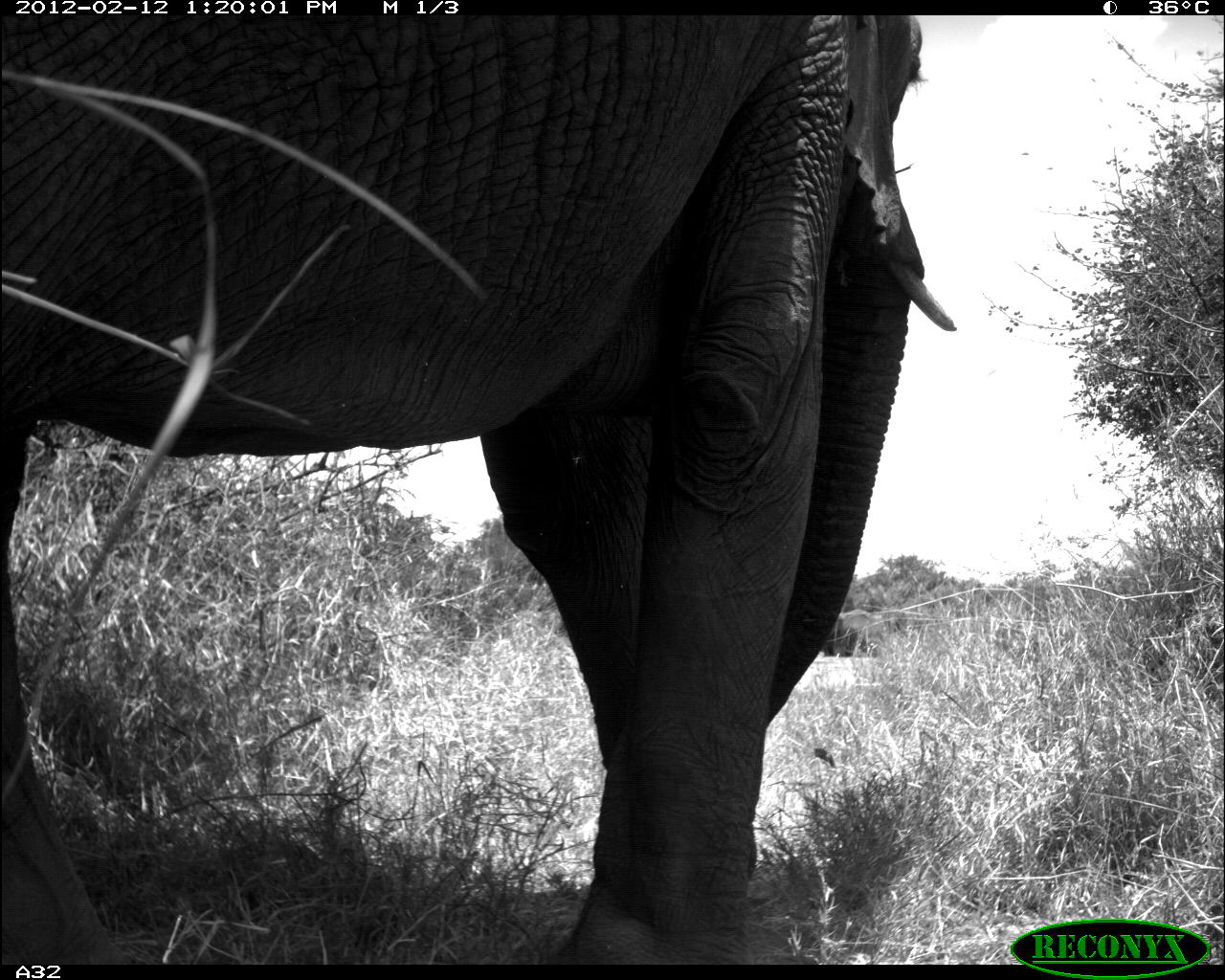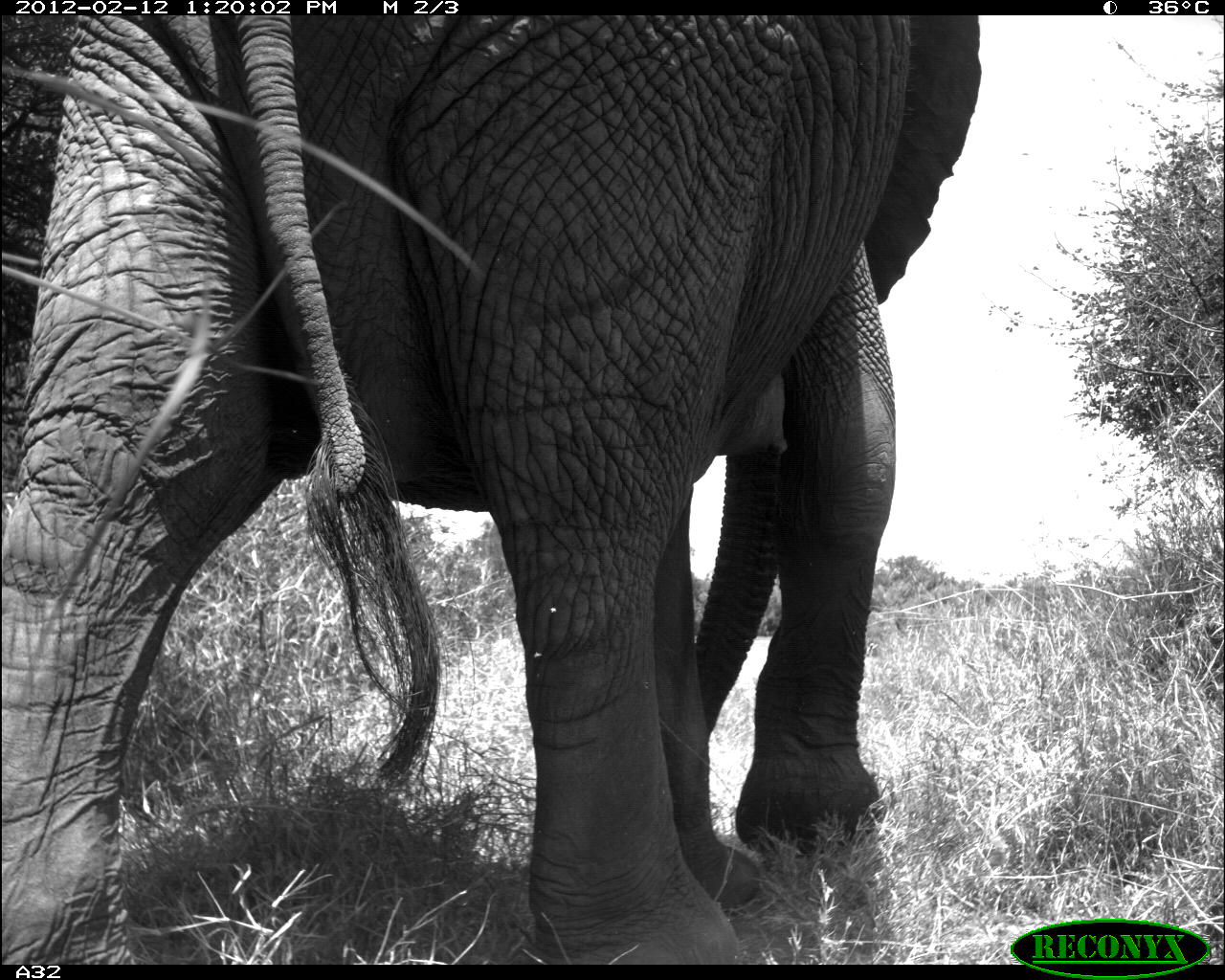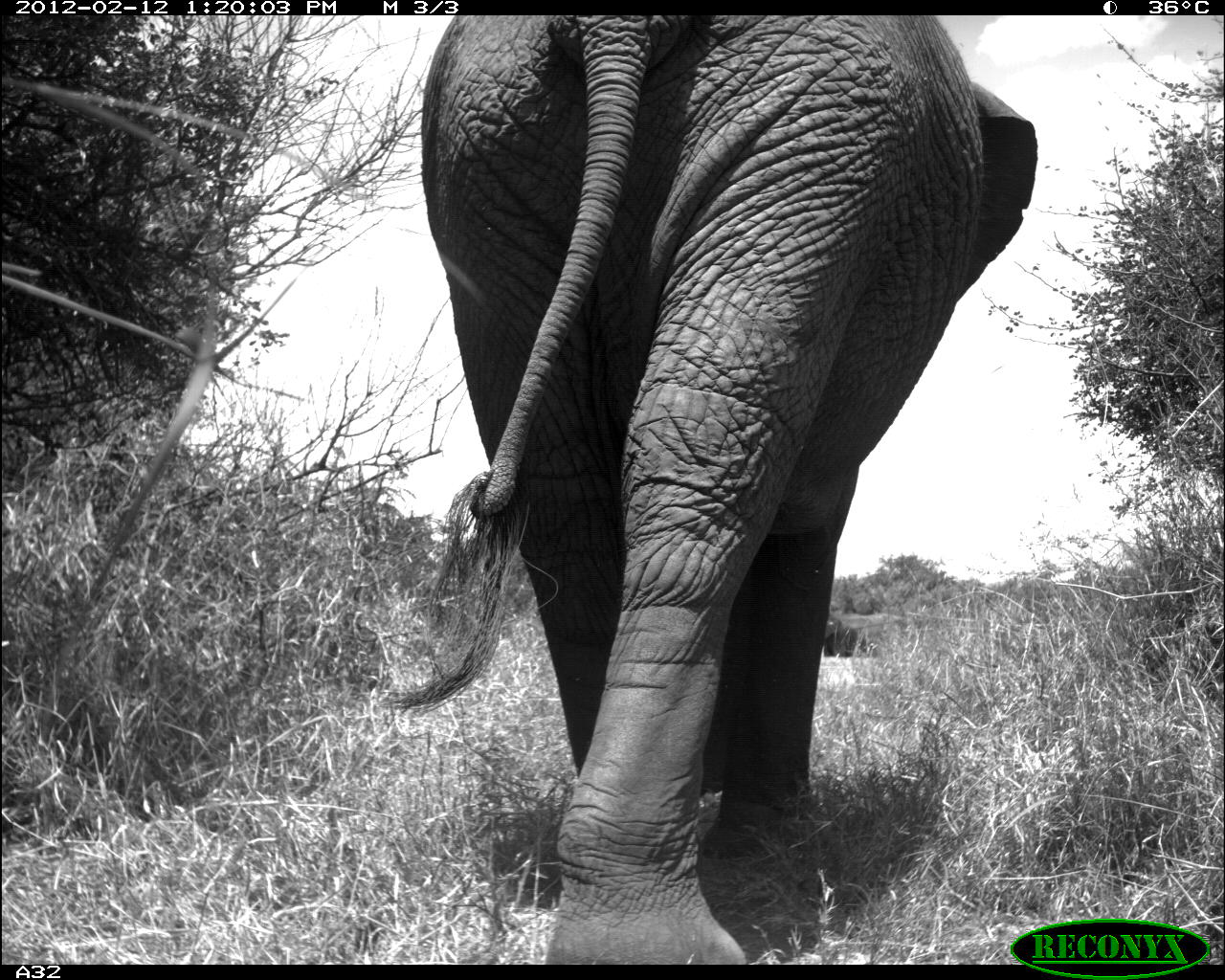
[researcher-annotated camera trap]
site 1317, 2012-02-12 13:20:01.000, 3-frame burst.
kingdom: Animalia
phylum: Chordata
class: Mammalia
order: Proboscidea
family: Elephantidae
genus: Loxodonta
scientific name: Loxodonta africana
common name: african bush elephant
Loxodonta africana (african bush elephant), count 2.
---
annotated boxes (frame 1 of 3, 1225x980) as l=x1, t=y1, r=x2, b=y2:
loxodonta africana: l=0, t=16, r=957, b=964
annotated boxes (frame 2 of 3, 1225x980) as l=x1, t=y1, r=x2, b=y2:
loxodonta africana: l=0, t=12, r=982, b=964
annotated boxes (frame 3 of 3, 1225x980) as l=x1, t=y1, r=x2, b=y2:
loxodonta africana: l=389, t=14, r=1034, b=962